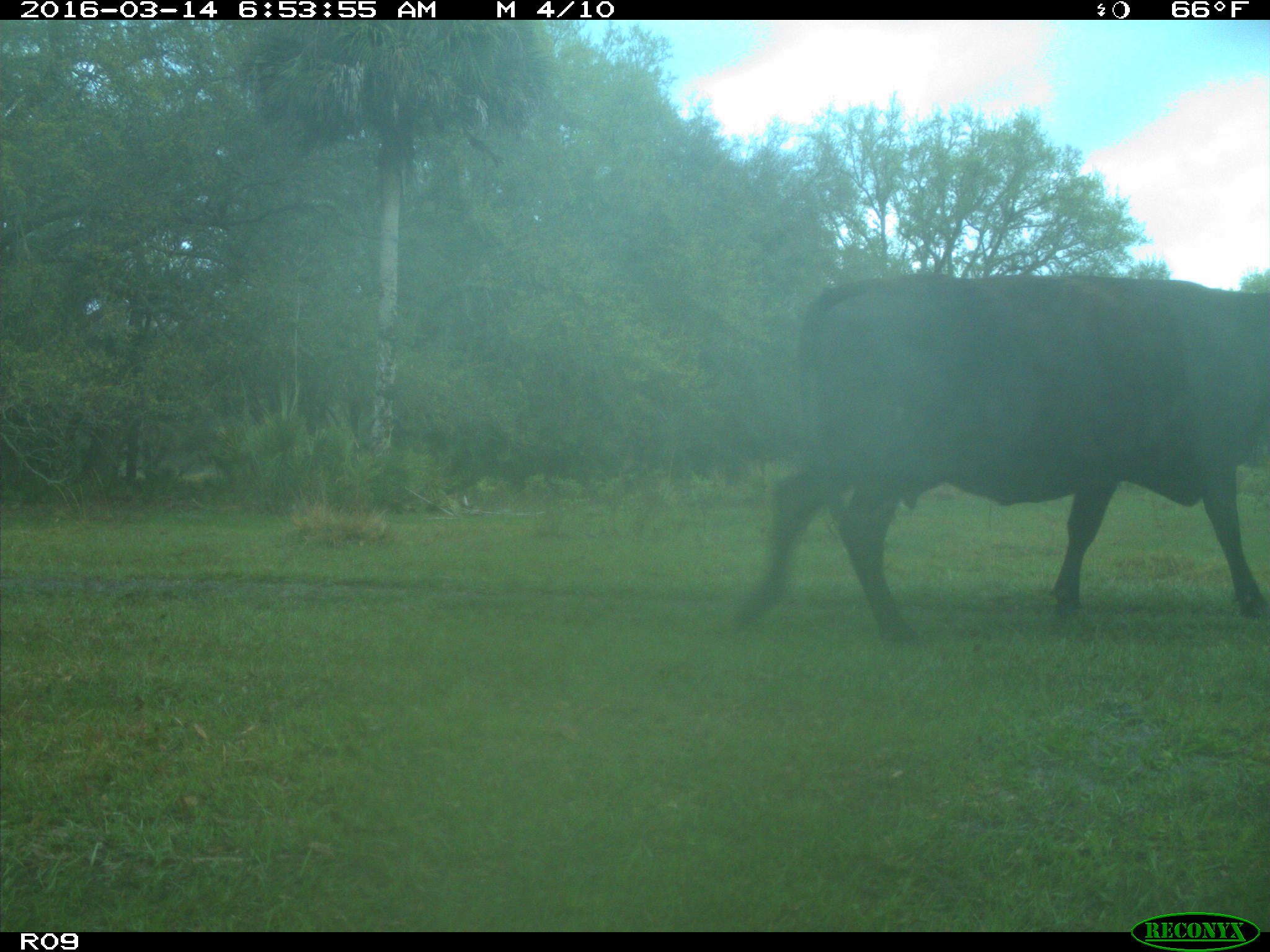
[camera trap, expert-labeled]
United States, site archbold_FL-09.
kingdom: Animalia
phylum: Chordata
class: Mammalia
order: Artiodactyla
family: Bovidae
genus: Bos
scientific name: Bos taurus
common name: domestic cow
Bos taurus (domestic cow).